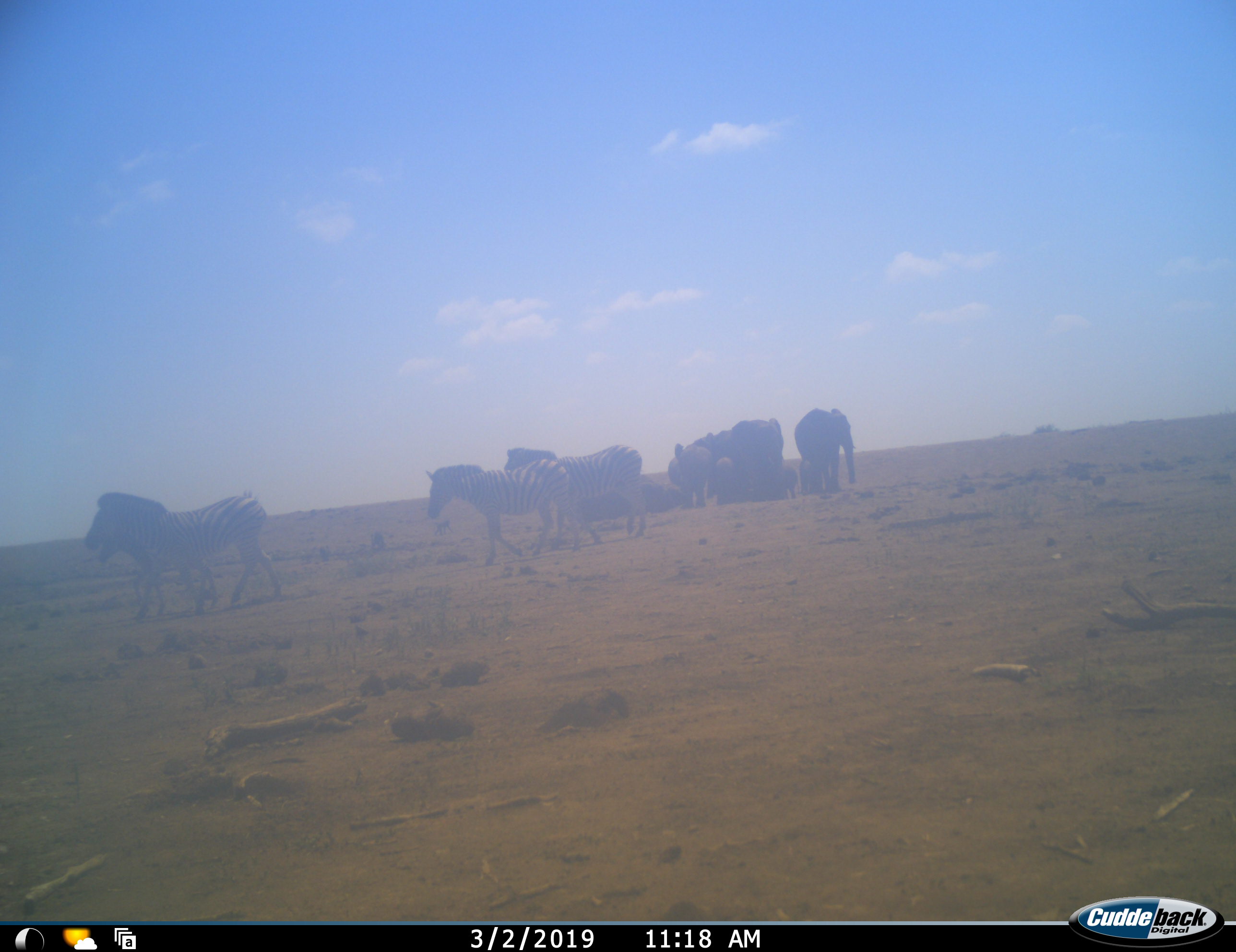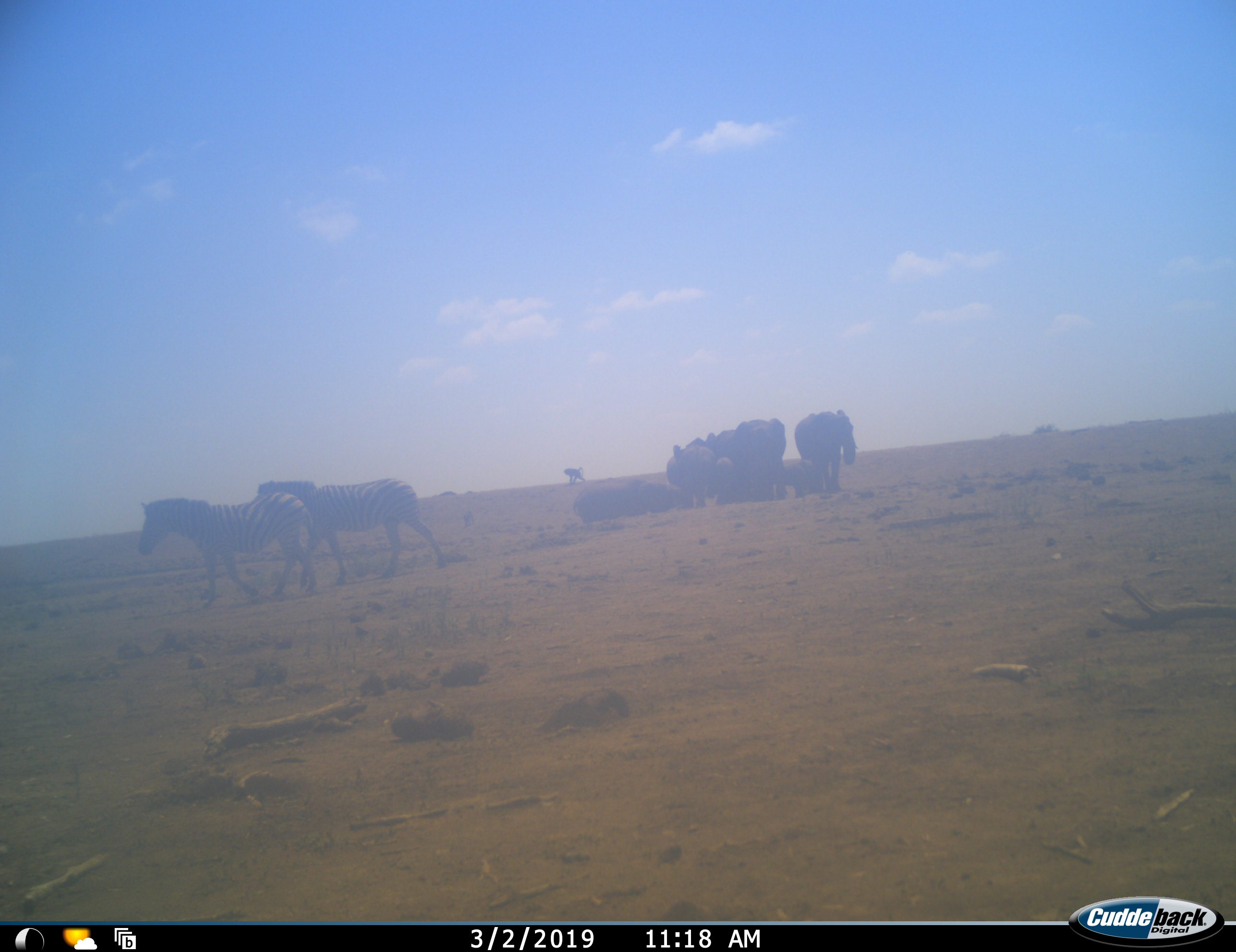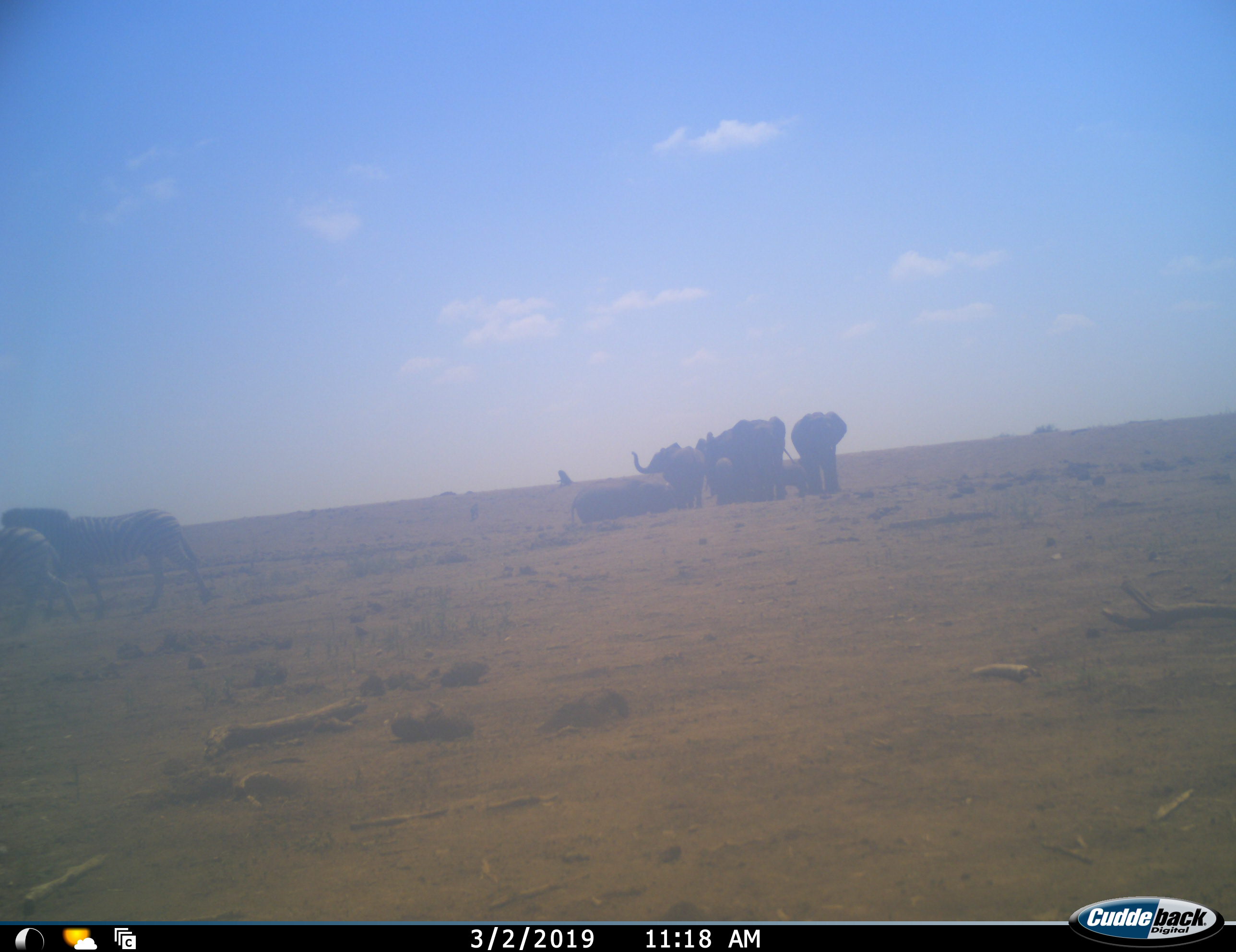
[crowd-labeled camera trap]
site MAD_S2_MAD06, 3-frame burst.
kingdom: Animalia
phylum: Chordata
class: Mammalia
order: Proboscidea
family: Elephantidae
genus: Loxodonta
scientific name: Loxodonta africana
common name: african bush elephant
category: elephant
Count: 7.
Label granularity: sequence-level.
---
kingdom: Animalia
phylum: Chordata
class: Mammalia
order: Perissodactyla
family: Equidae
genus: Equus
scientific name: Equus quagga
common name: plains zebra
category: zebraplains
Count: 4.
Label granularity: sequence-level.